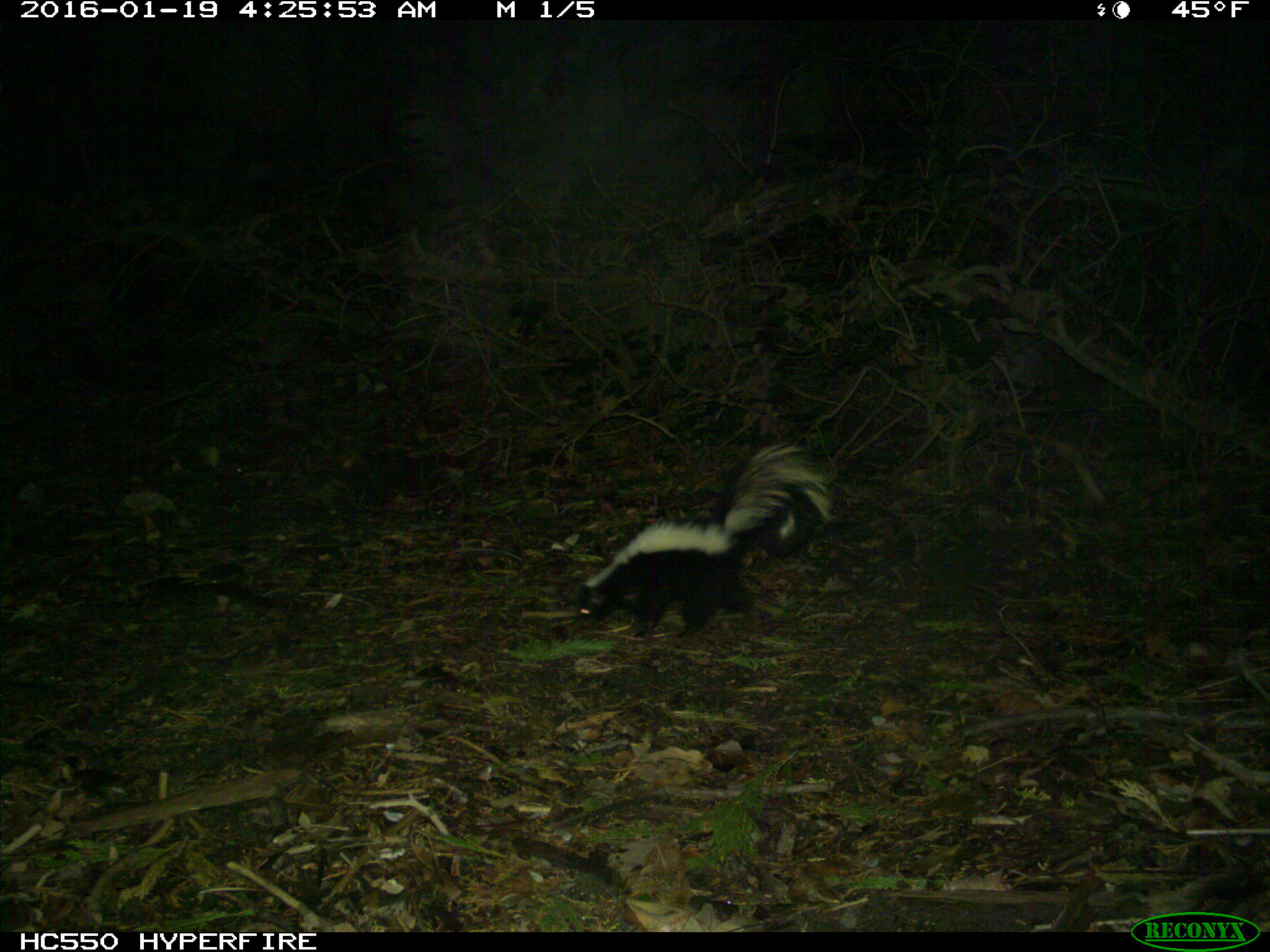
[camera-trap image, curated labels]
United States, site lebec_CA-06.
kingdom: Animalia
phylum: Chordata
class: Mammalia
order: Carnivora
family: Mephitidae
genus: Mephitis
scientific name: Mephitis mephitis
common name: striped skunk